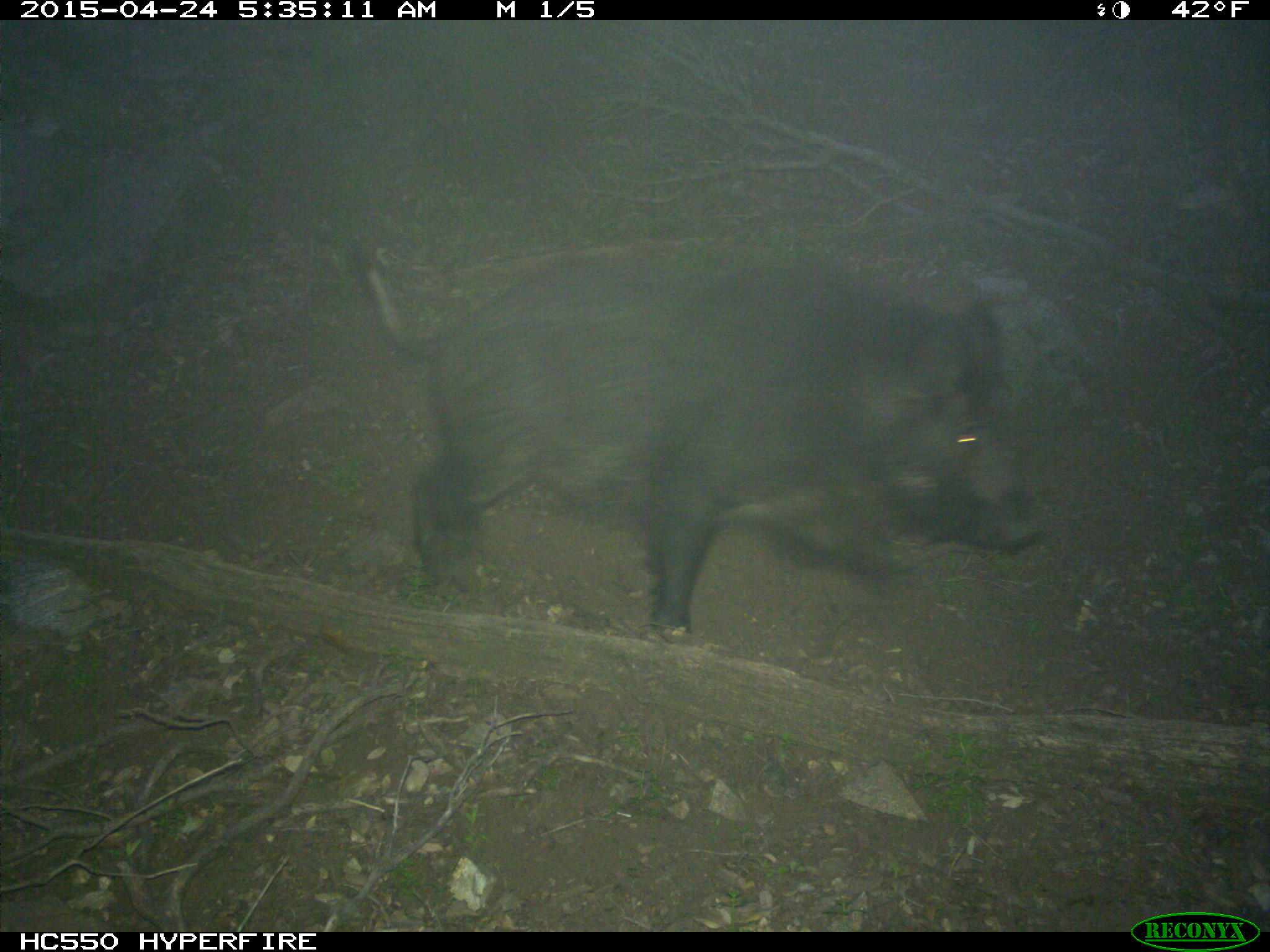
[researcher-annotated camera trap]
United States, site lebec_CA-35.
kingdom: Animalia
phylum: Chordata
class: Mammalia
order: Artiodactyla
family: Suidae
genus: Sus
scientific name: Sus scrofa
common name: wild boar